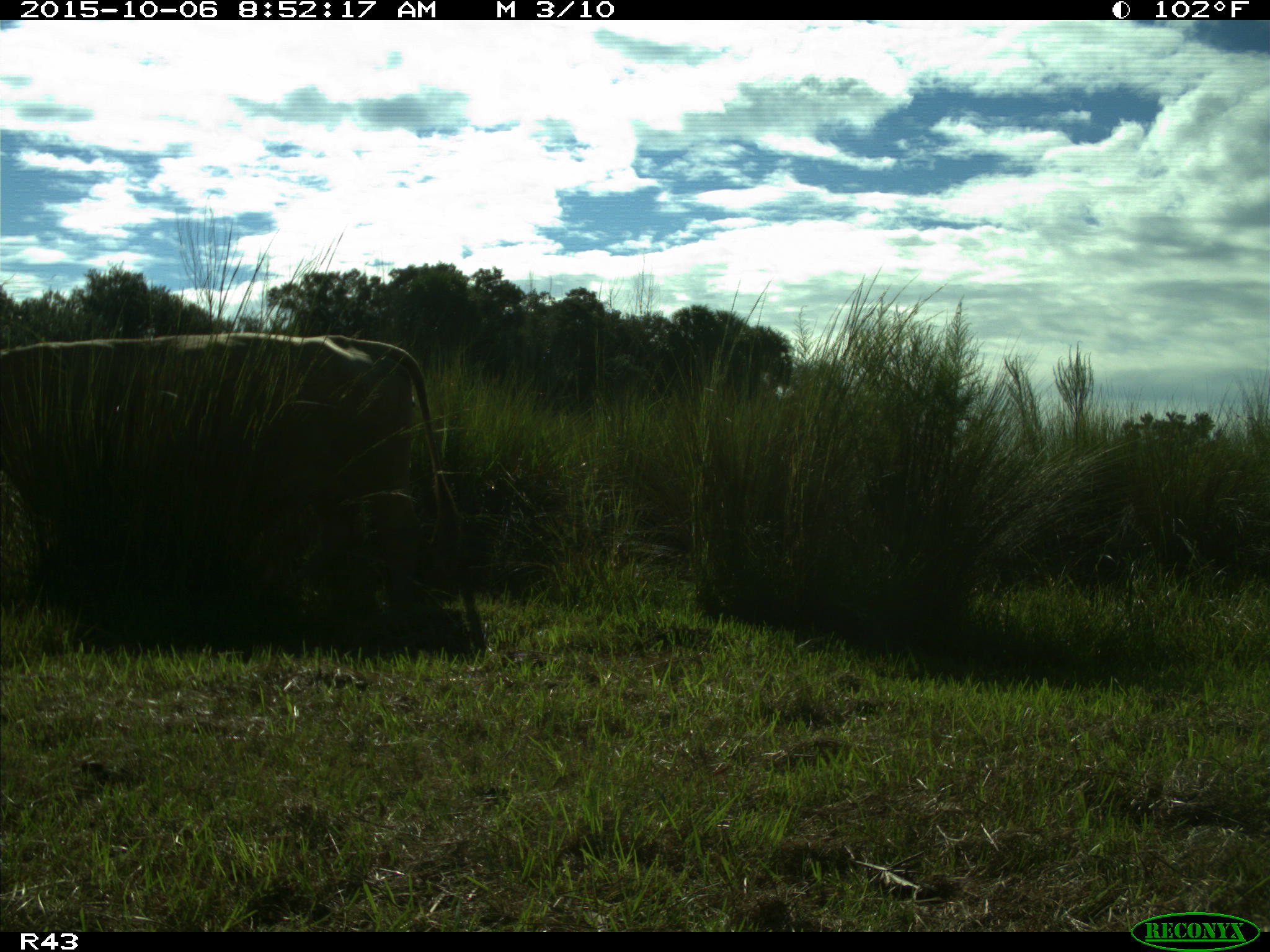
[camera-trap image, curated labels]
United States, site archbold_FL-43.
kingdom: Animalia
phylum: Chordata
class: Mammalia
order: Artiodactyla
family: Bovidae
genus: Bos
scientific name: Bos taurus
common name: domestic cow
Bos taurus (domestic cow).